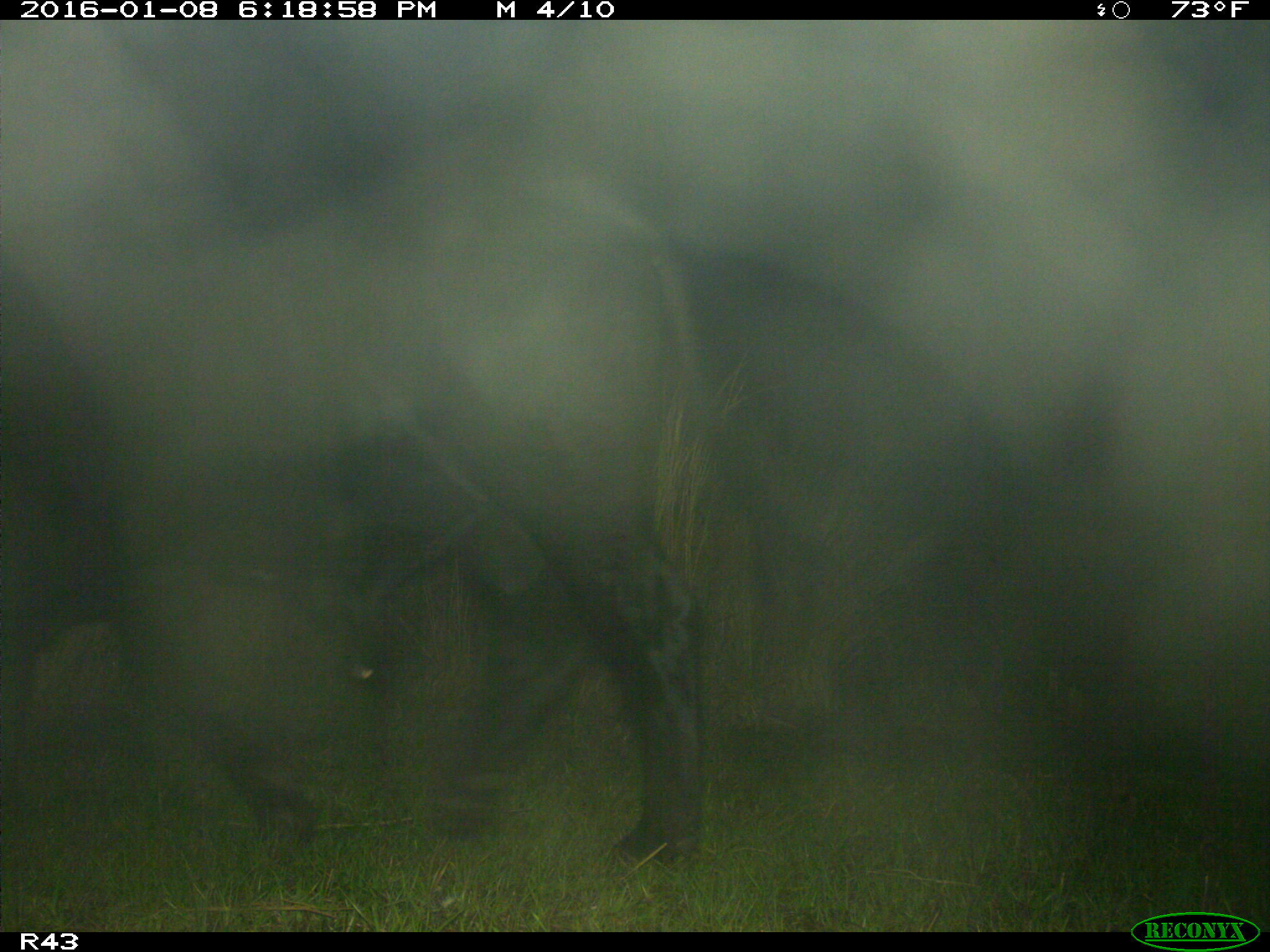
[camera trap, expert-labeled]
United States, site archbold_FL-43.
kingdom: Animalia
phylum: Chordata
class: Mammalia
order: Artiodactyla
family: Bovidae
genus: Bos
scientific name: Bos taurus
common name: domestic cow